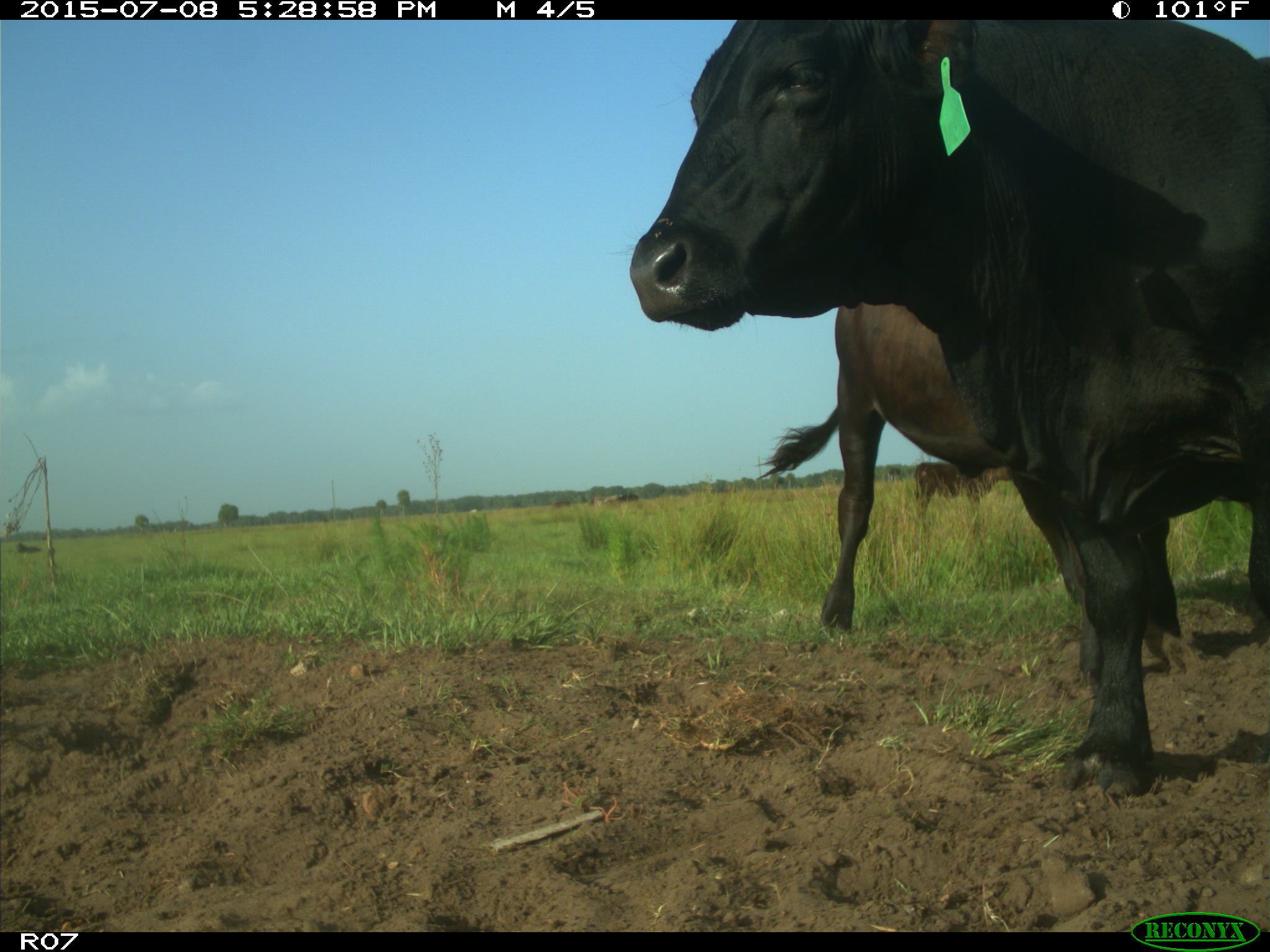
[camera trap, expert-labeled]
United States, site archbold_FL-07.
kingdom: Animalia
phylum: Chordata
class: Mammalia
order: Artiodactyla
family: Bovidae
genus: Bos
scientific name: Bos taurus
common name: domestic cow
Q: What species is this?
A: Bos taurus (domestic cow).